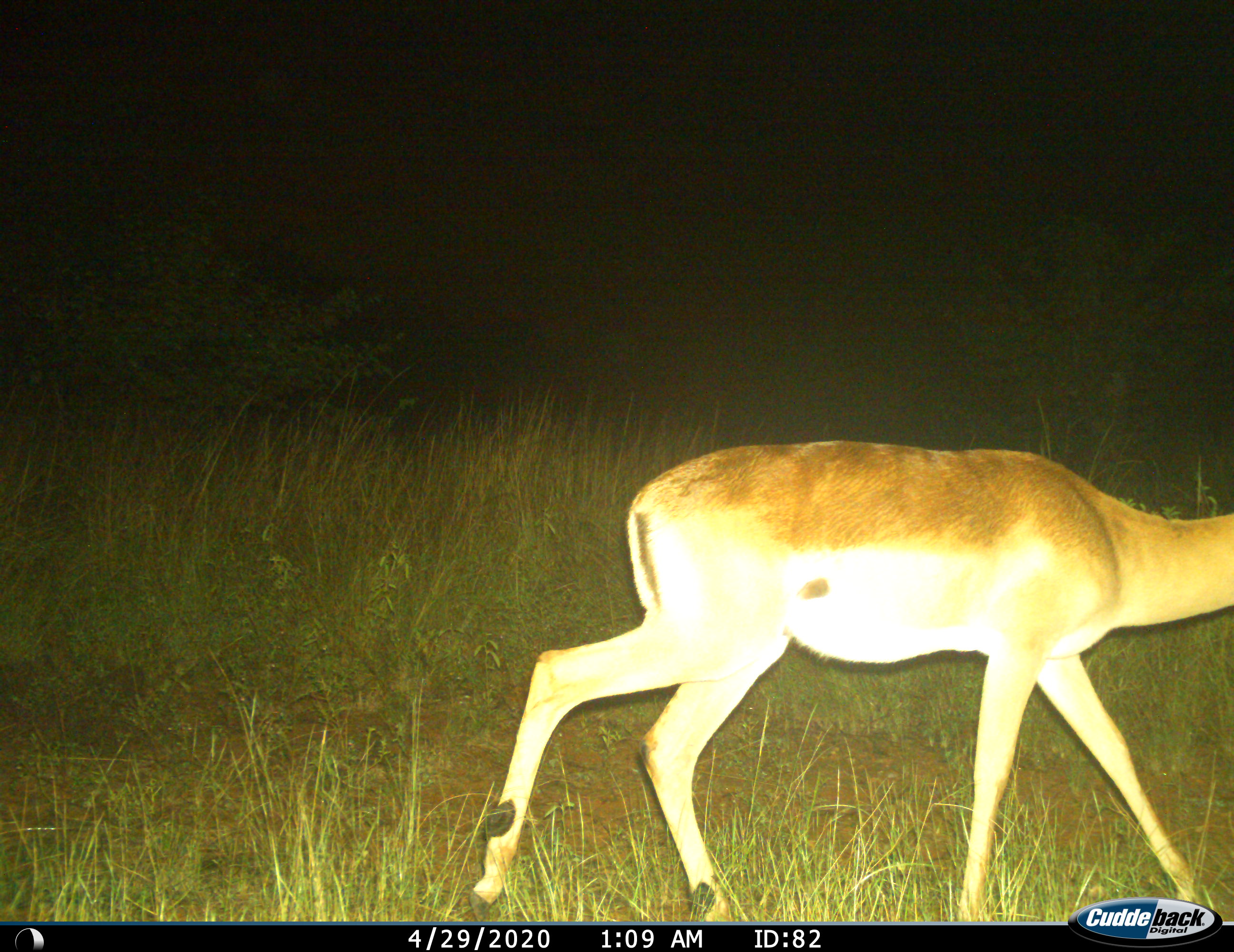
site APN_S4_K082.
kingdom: Animalia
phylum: Chordata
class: Mammalia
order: Artiodactyla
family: Bovidae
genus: Aepyceros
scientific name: Aepyceros melampus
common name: impala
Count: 1.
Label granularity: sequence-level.